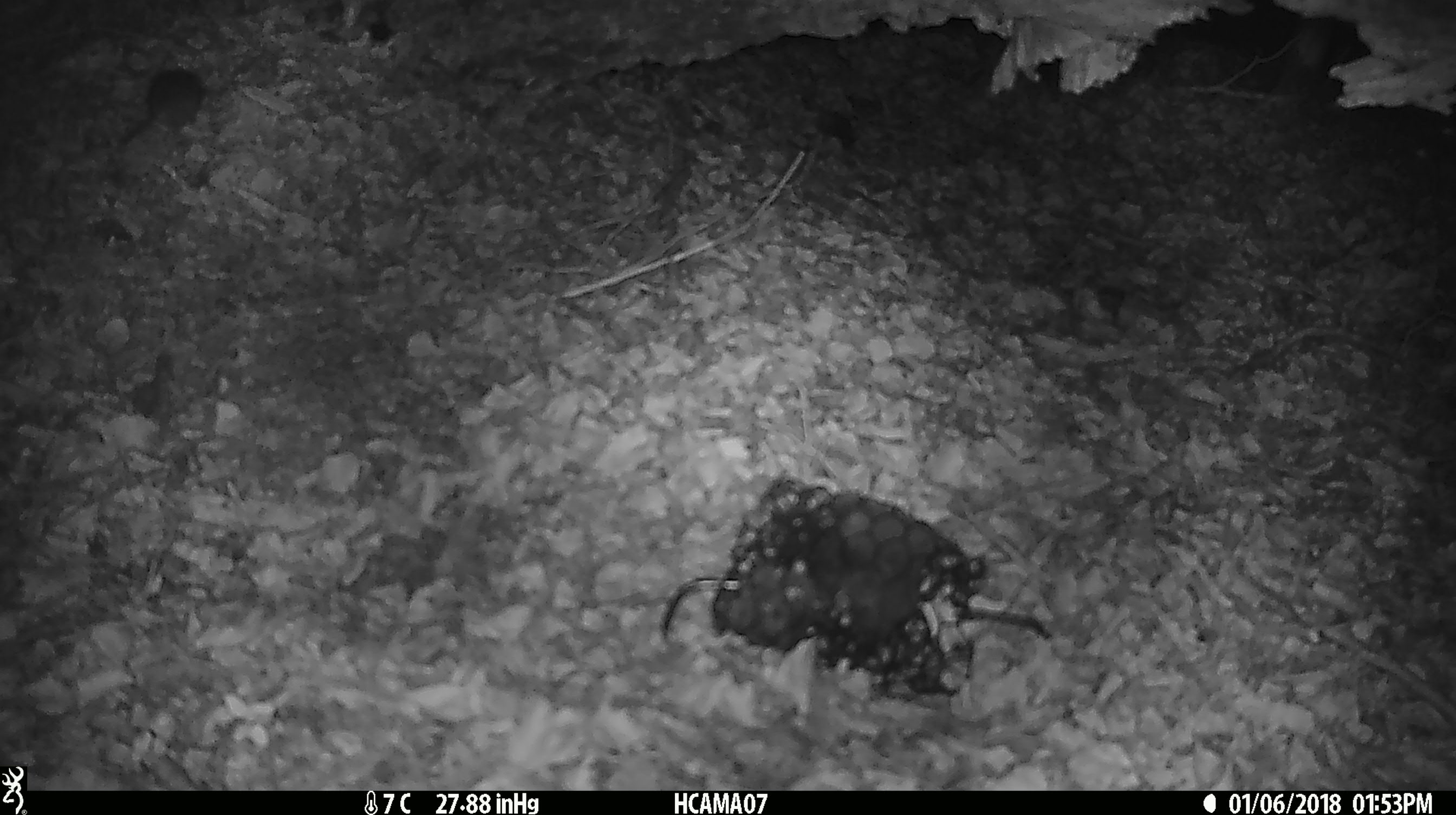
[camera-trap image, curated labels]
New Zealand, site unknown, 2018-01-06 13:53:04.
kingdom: Animalia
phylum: Chordata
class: Mammalia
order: Rodentia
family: Muridae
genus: Mus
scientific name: Mus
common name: mouse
Mouse (Mus).